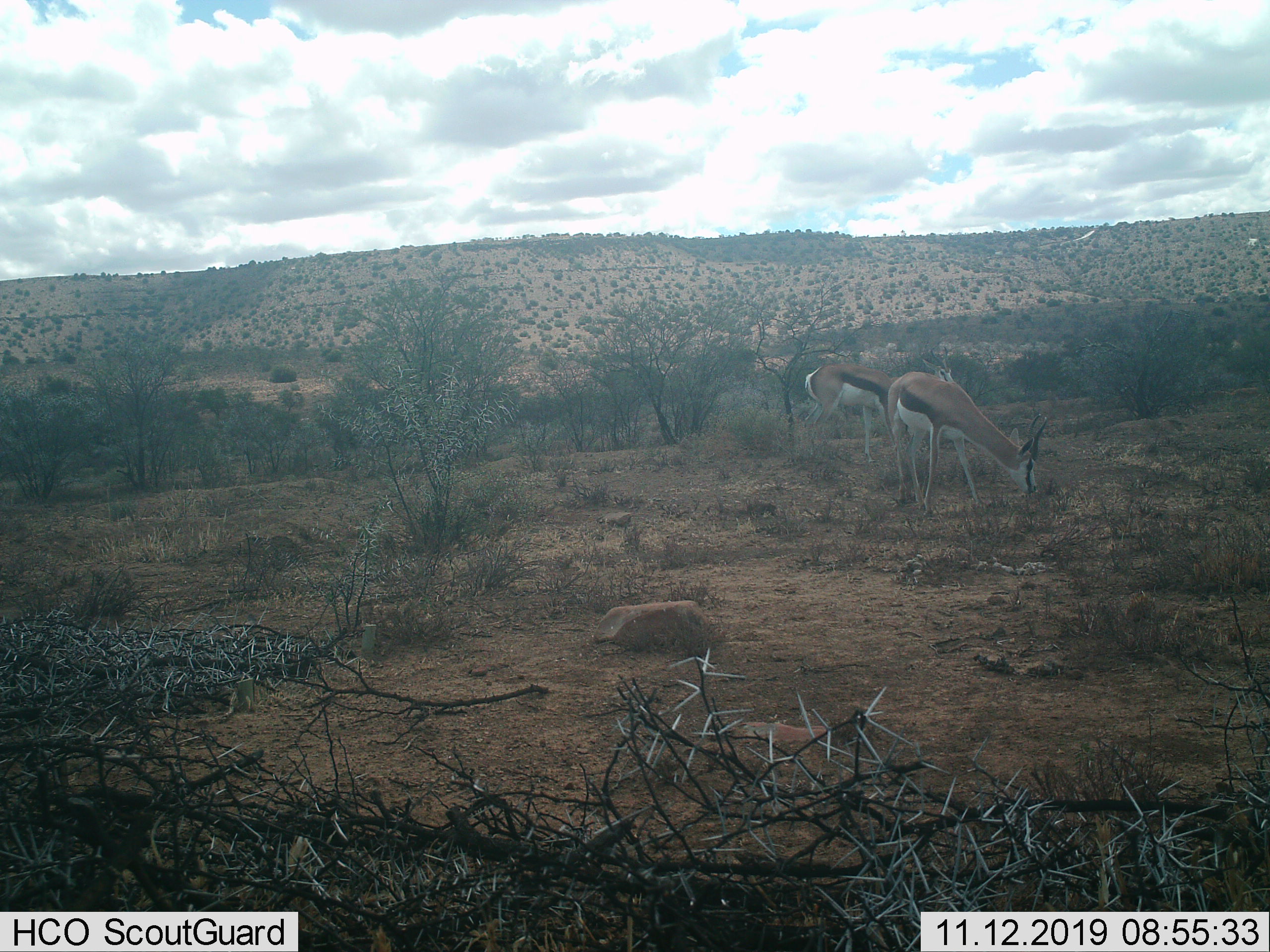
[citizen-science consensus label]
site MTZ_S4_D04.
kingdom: Animalia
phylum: Chordata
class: Mammalia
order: Artiodactyla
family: Bovidae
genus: Antidorcas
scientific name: Antidorcas marsupialis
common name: springbok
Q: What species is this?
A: Springbok (Antidorcas marsupialis).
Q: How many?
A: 2.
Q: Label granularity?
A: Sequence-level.